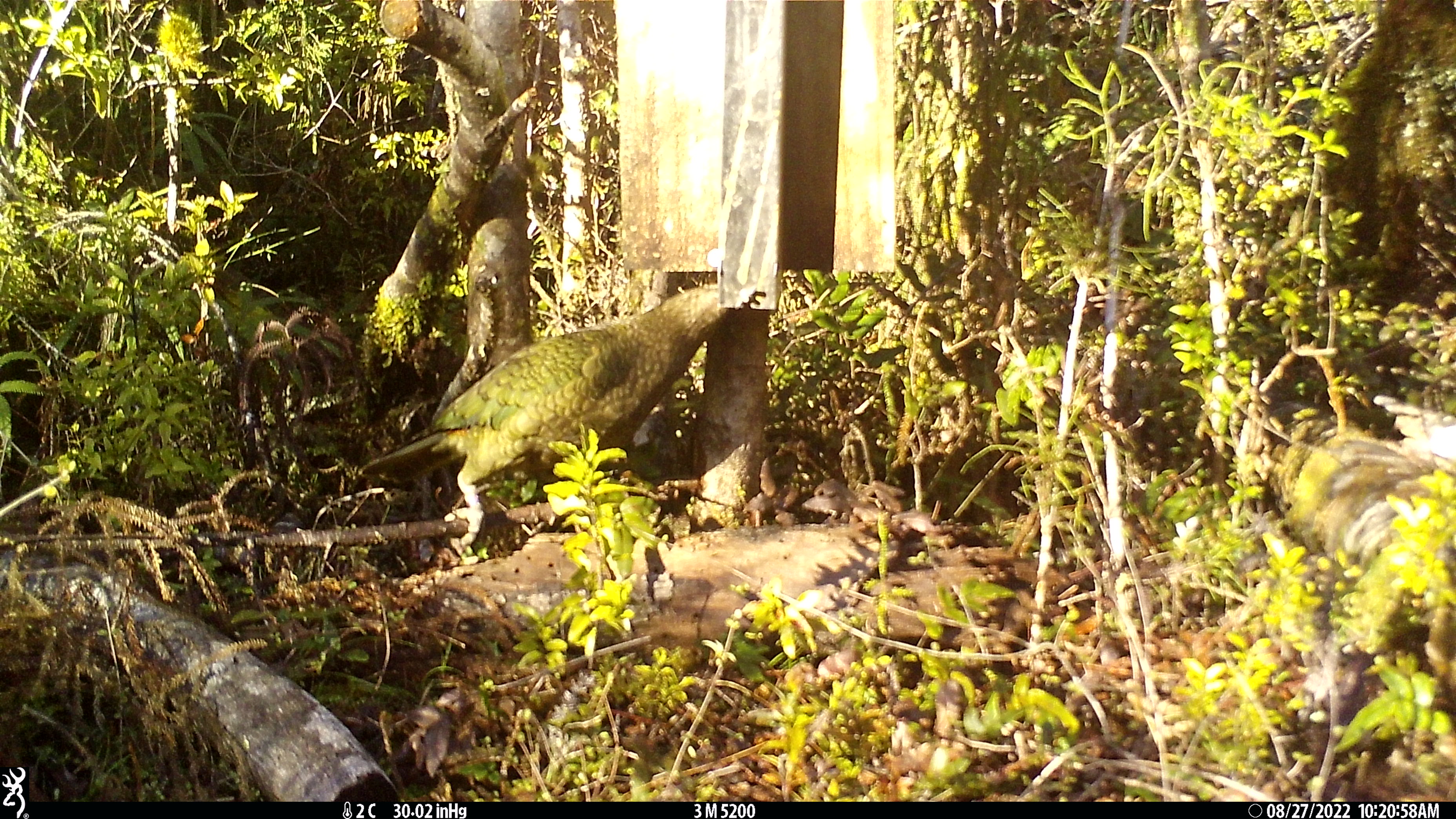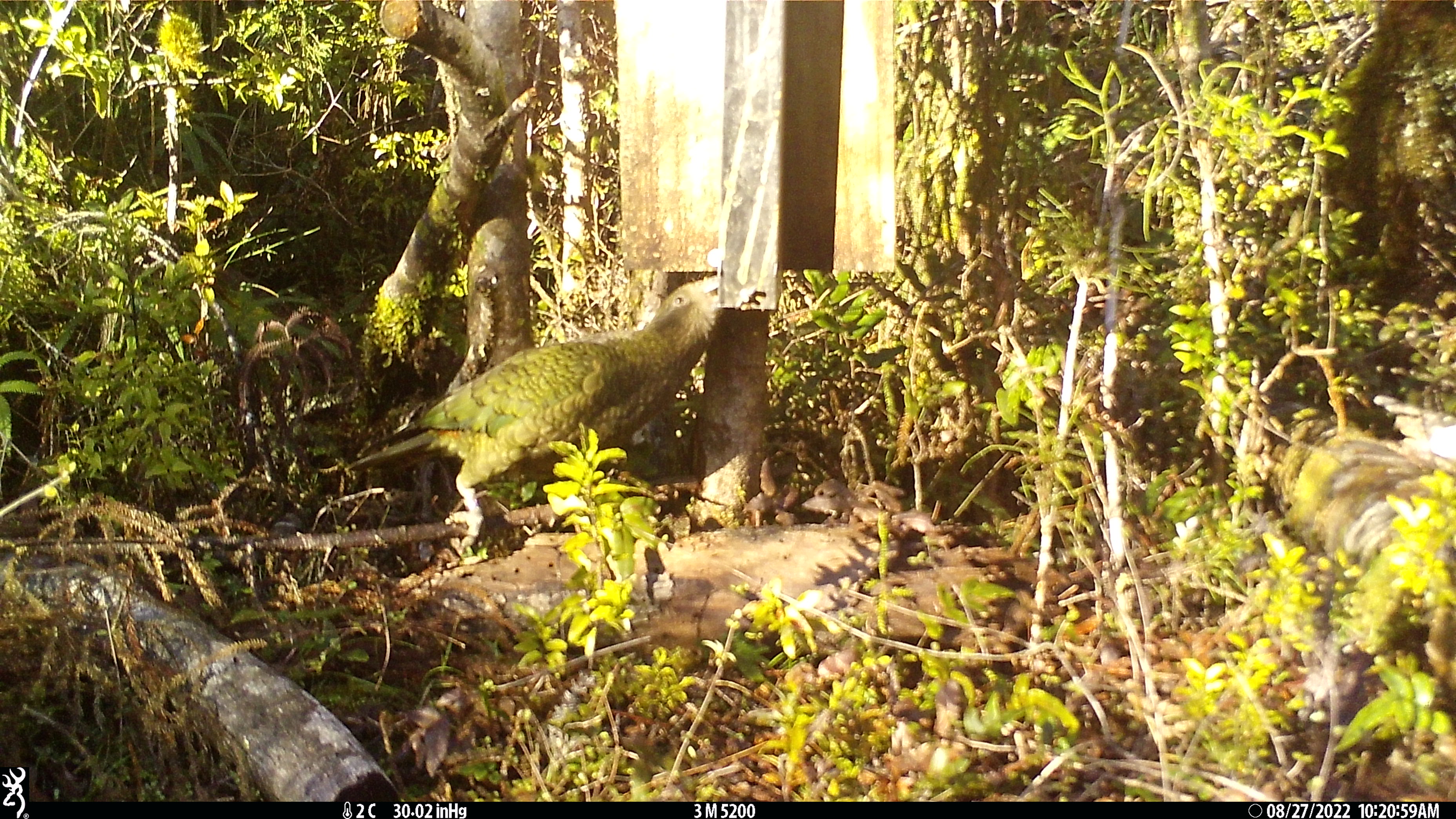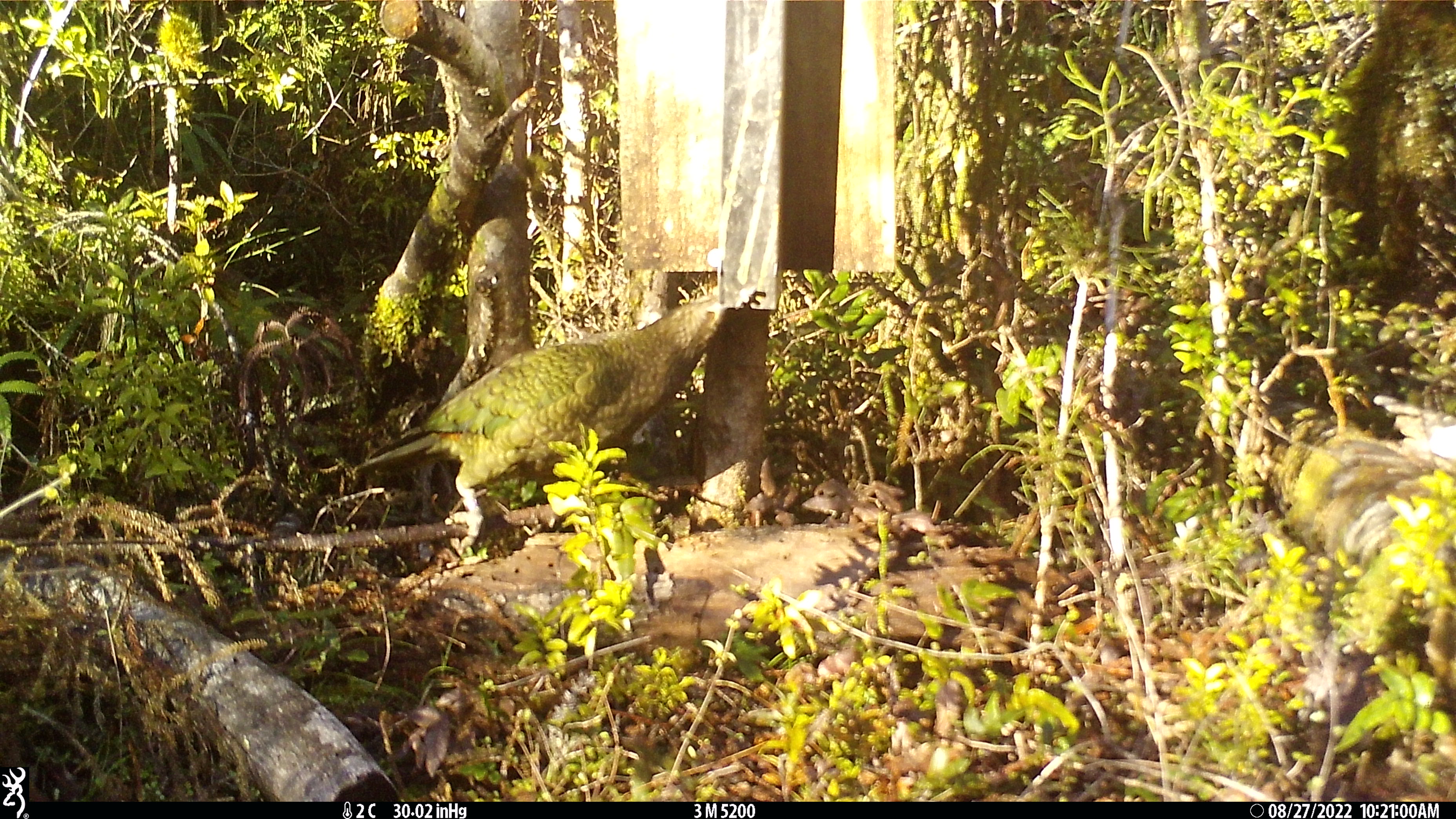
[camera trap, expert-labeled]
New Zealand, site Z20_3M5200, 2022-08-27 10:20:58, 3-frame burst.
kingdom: Animalia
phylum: Chordata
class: Aves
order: Psittaciformes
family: Strigopidae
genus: Nestor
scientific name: Nestor notabilis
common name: kea